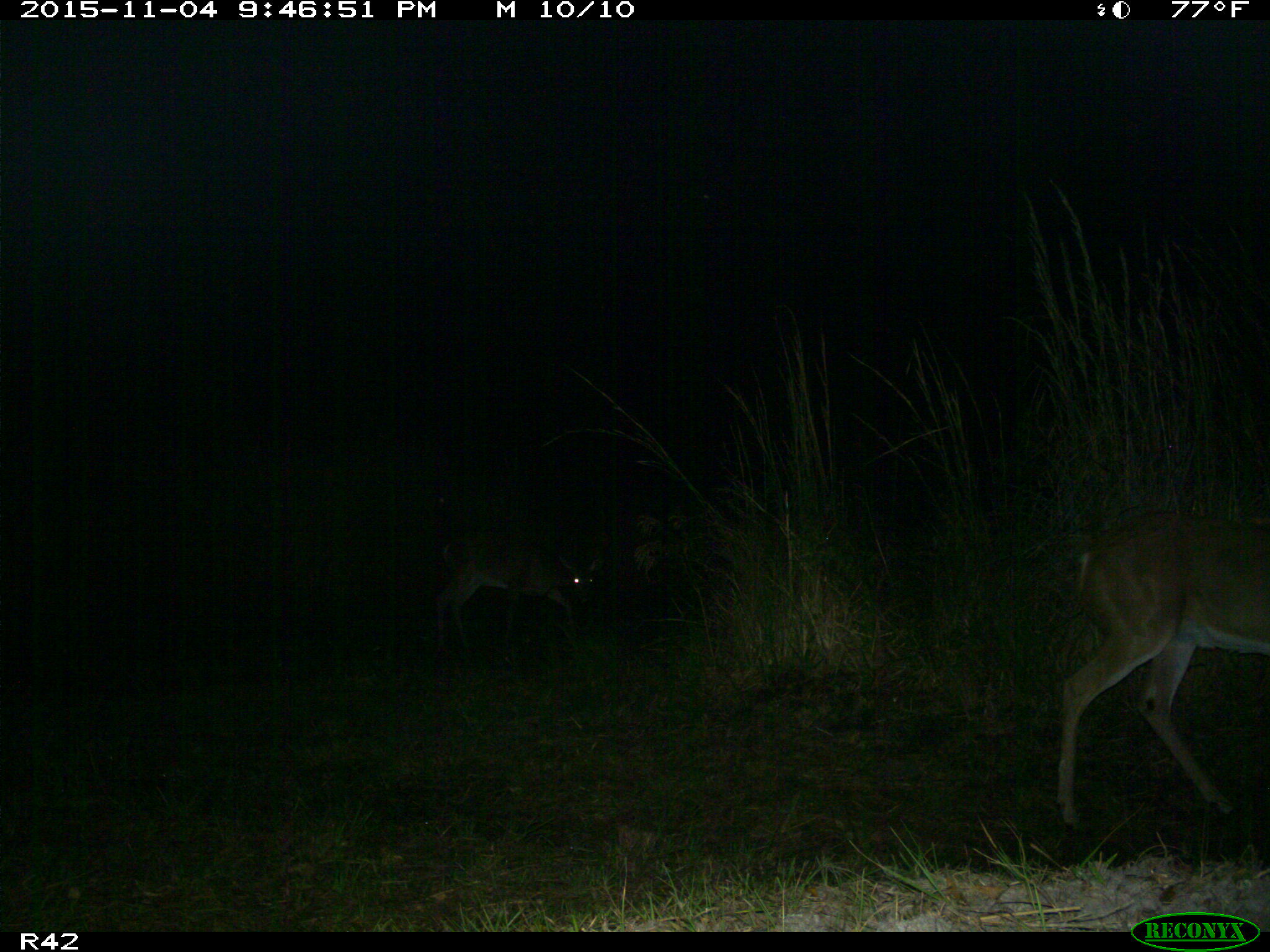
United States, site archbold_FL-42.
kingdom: Animalia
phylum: Chordata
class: Mammalia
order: Artiodactyla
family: Cervidae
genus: Odocoileus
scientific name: Odocoileus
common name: deer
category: unidentified deer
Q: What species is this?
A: Unidentified deer (deer) (Odocoileus).